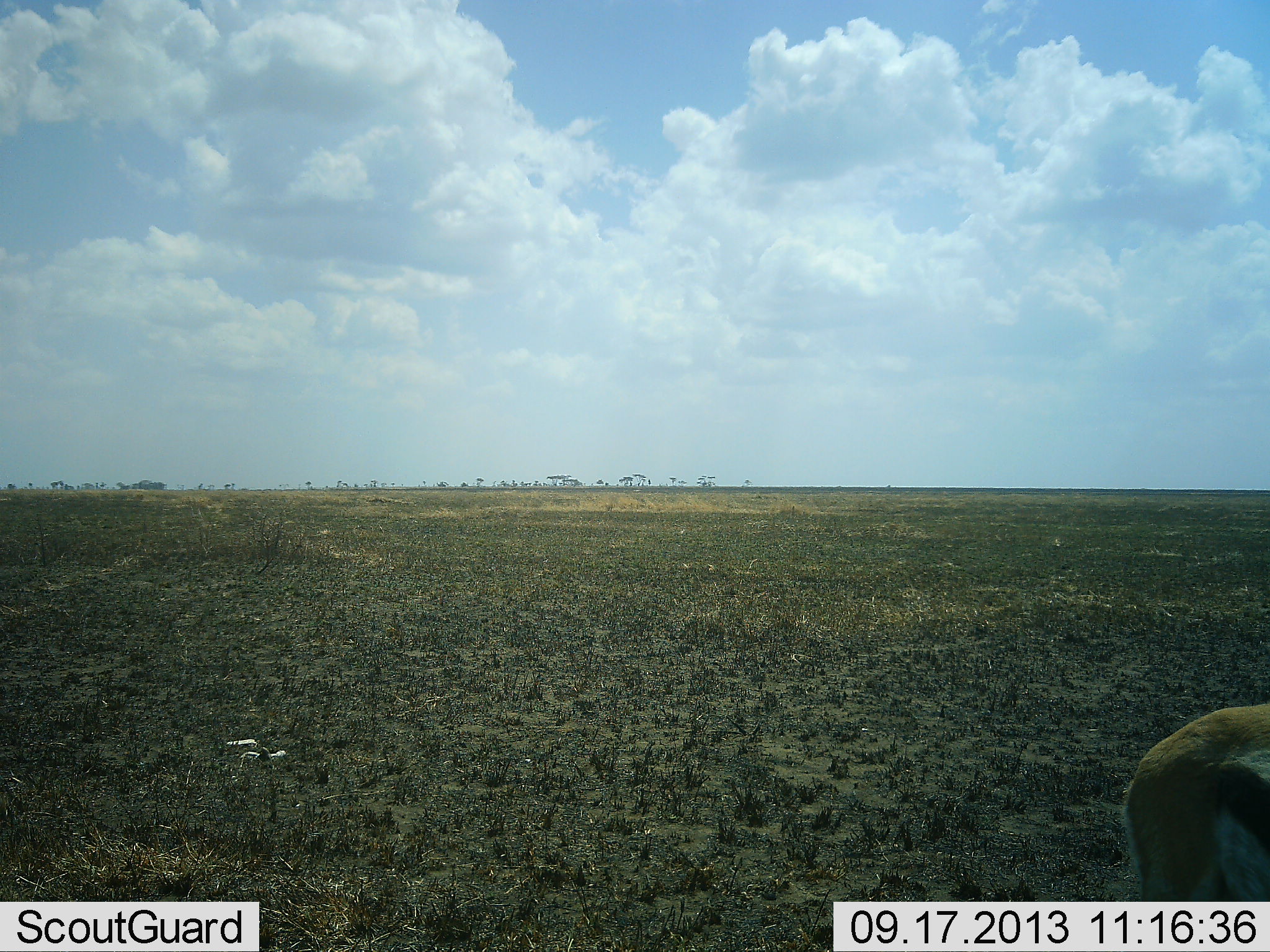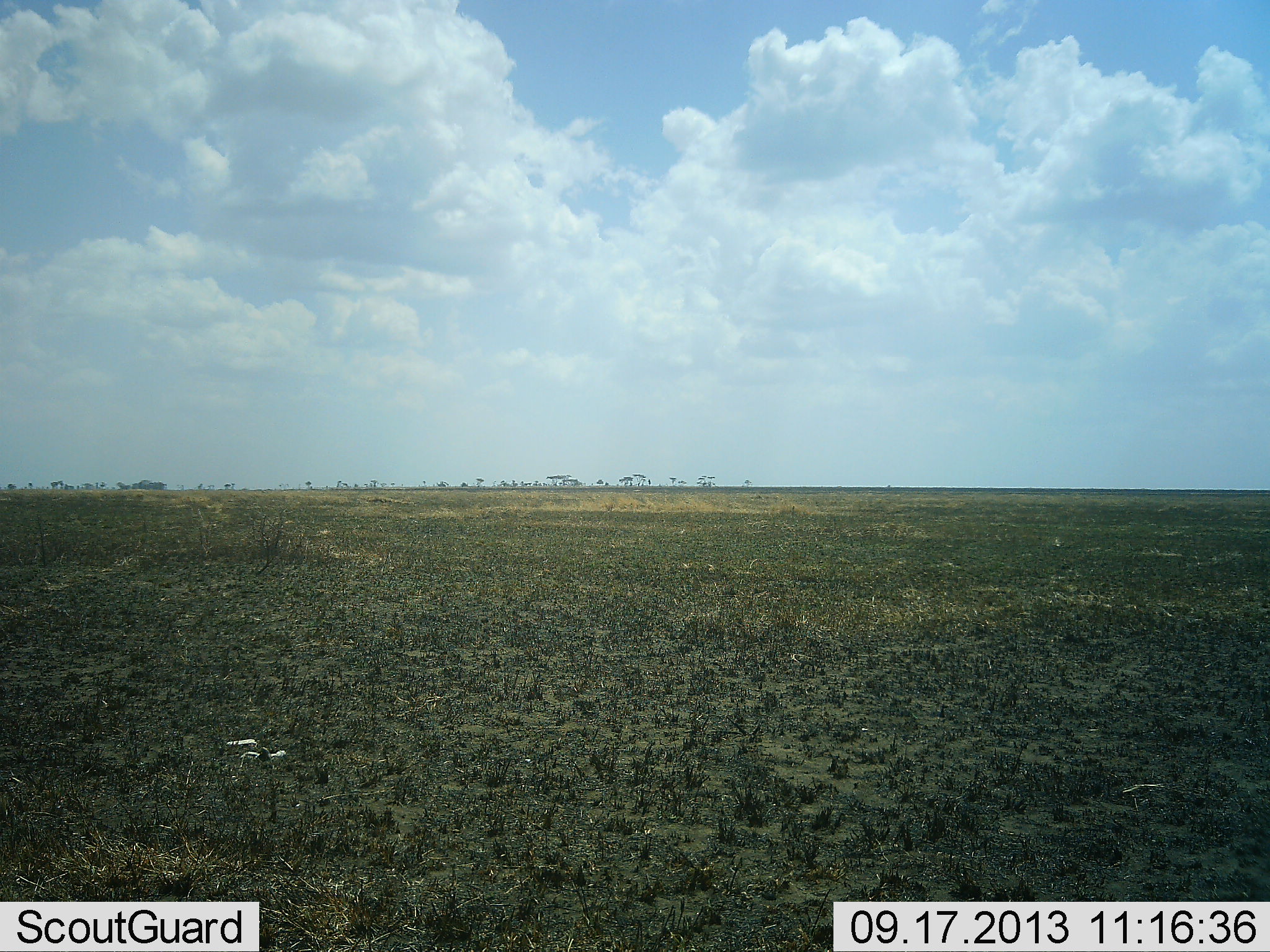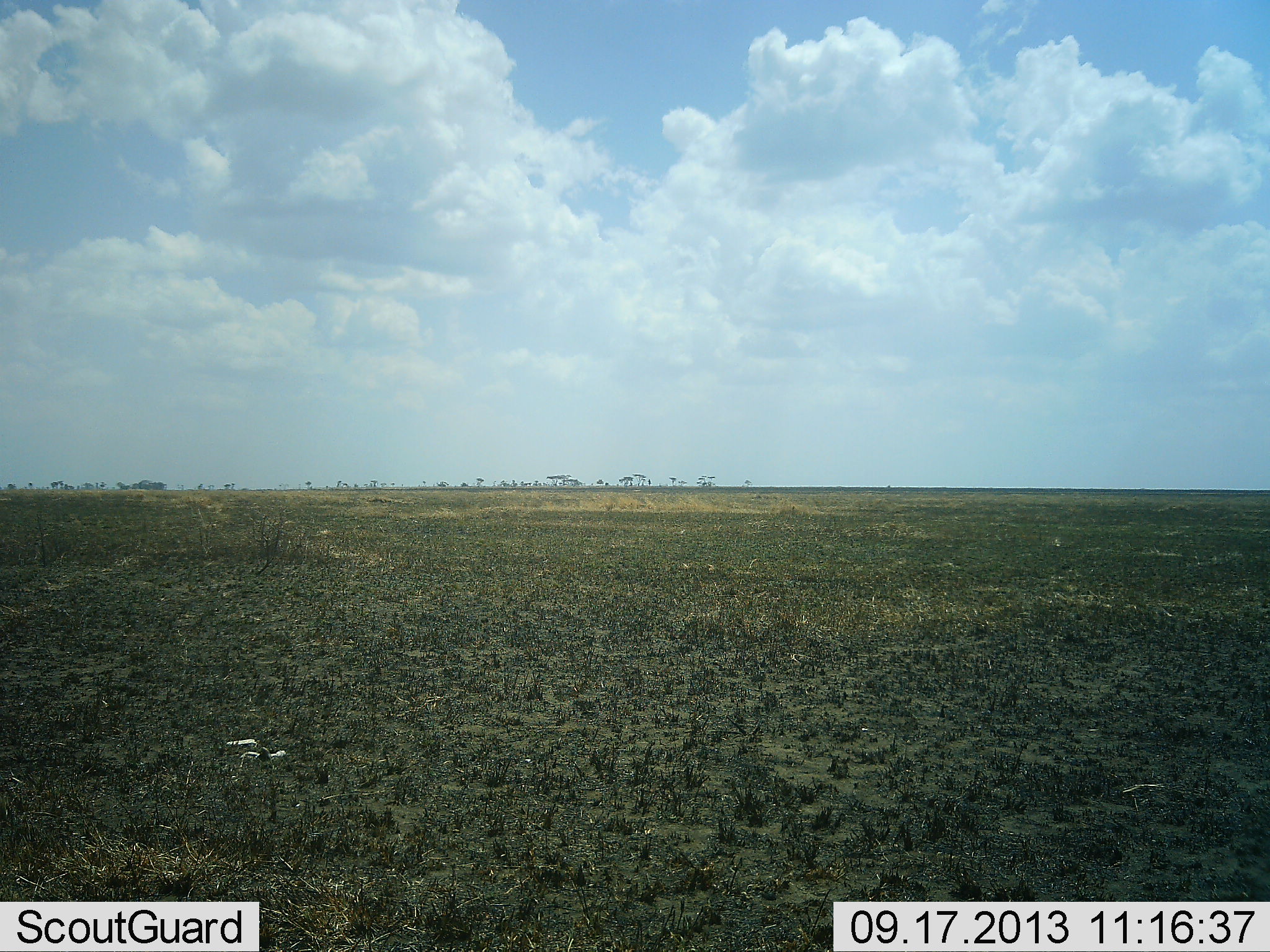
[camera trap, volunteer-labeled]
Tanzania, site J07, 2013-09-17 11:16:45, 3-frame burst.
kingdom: Animalia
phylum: Chordata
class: Mammalia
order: Artiodactyla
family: Bovidae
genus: Eudorcas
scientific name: Eudorcas thomsonii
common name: thomson's gazelle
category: gazellethomsons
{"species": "gazellethomsons (thomson's gazelle) (Eudorcas thomsonii)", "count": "1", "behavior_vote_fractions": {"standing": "0%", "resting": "0%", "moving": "100%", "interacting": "0%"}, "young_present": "0%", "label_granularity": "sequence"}